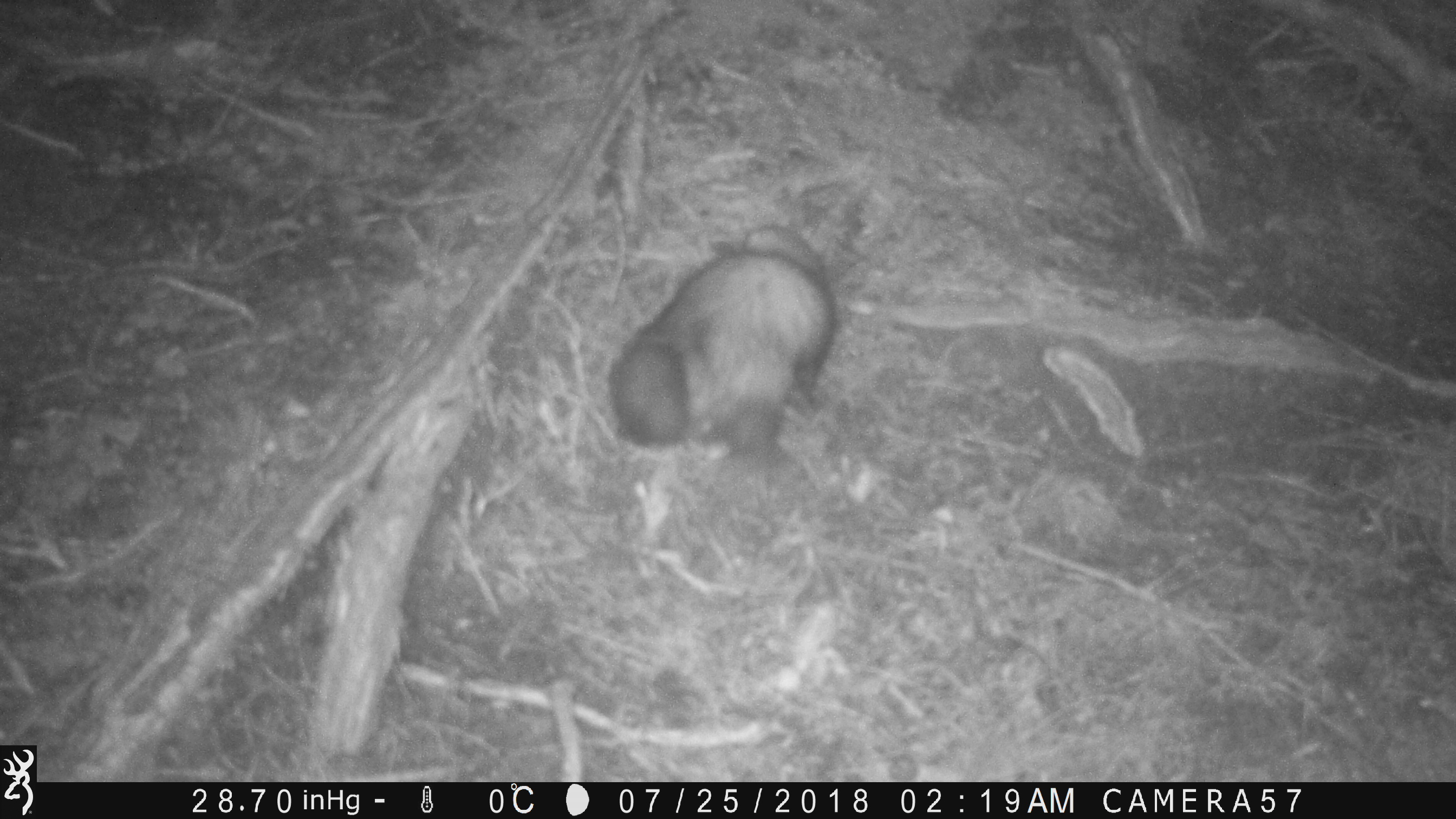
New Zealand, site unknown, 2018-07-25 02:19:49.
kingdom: Animalia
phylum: Chordata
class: Mammalia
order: Carnivora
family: Mustelidae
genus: Mustela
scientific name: Mustela furo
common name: ferret